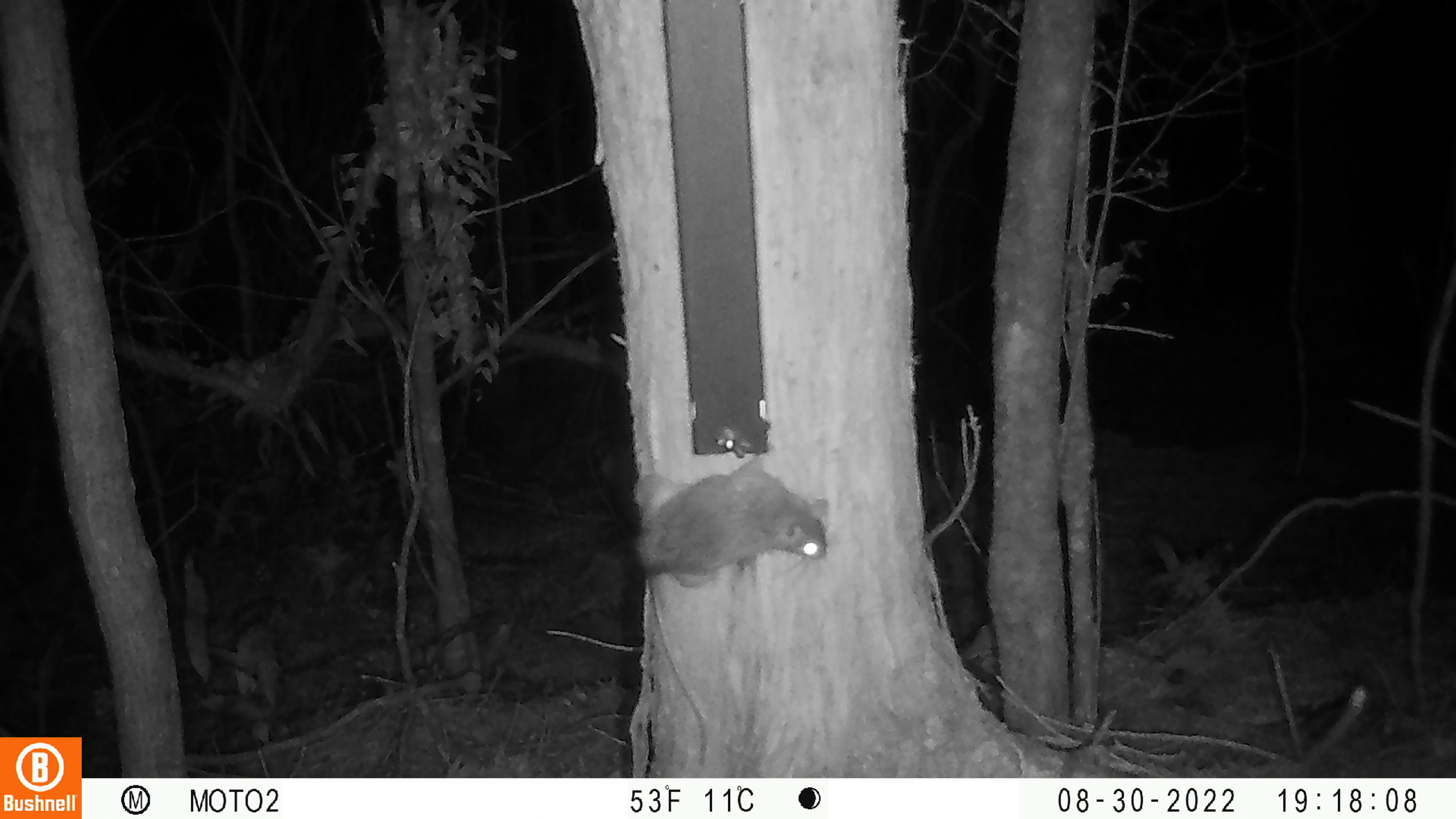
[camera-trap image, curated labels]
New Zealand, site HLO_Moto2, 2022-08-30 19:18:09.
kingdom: Animalia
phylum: Chordata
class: Mammalia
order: Rodentia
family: Muridae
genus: Rattus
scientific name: Rattus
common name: rat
Rat (Rattus).